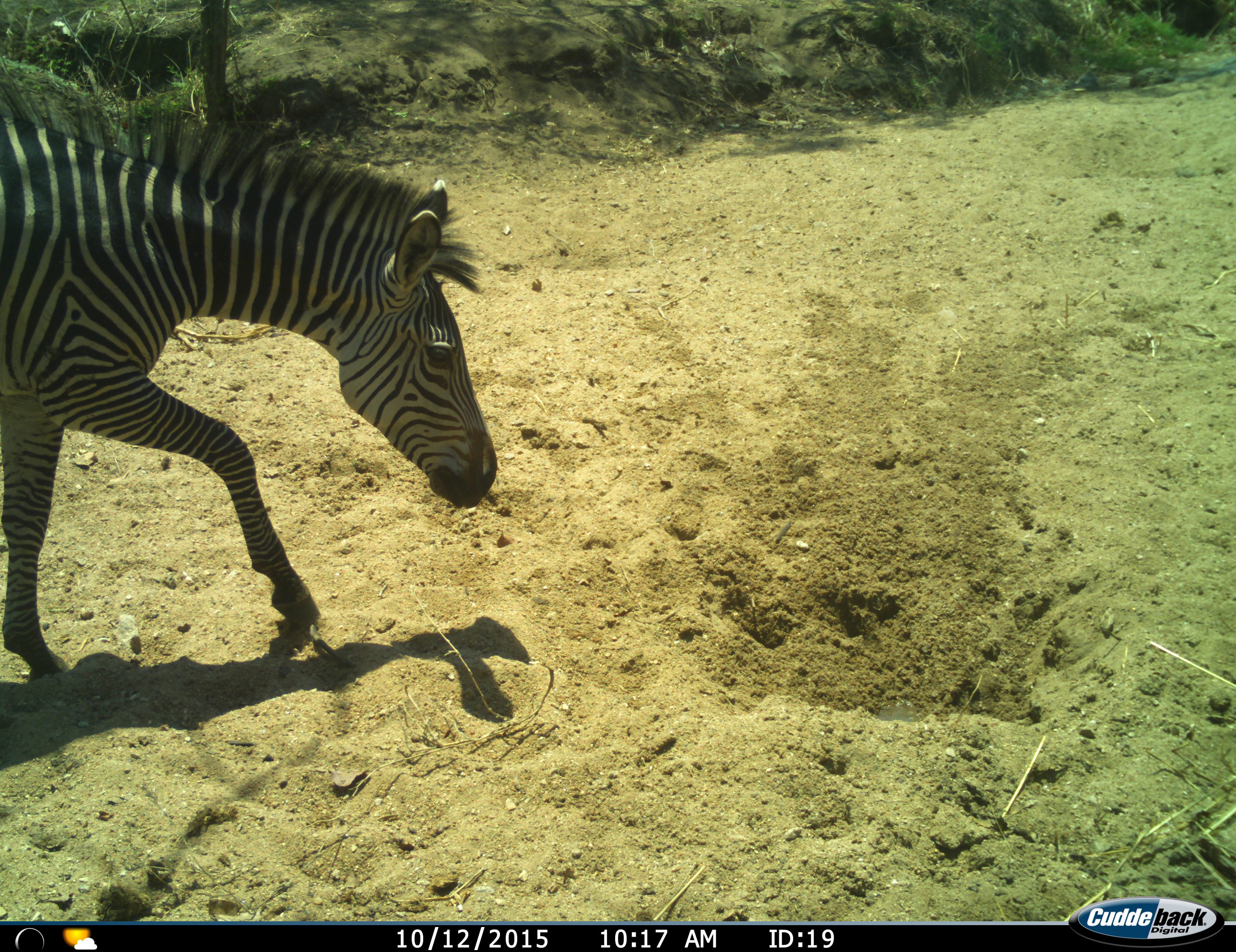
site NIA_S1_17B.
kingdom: Animalia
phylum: Chordata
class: Mammalia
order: Perissodactyla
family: Equidae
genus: Equus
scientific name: Equus quagga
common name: plains zebra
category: zebraplains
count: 1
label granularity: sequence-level